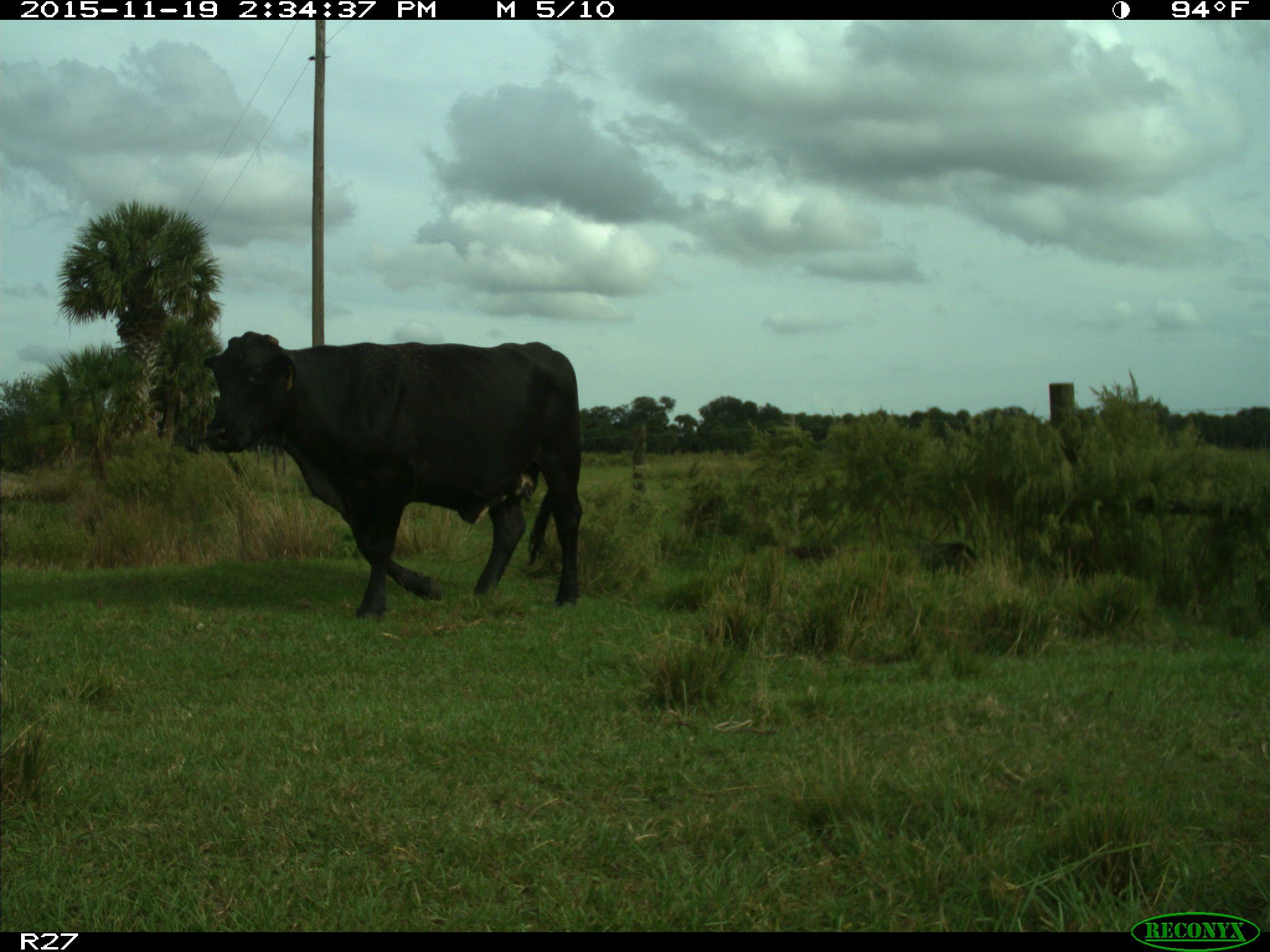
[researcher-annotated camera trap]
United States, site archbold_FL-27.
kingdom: Animalia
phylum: Chordata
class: Mammalia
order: Artiodactyla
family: Bovidae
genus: Bos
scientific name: Bos taurus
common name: domestic cow